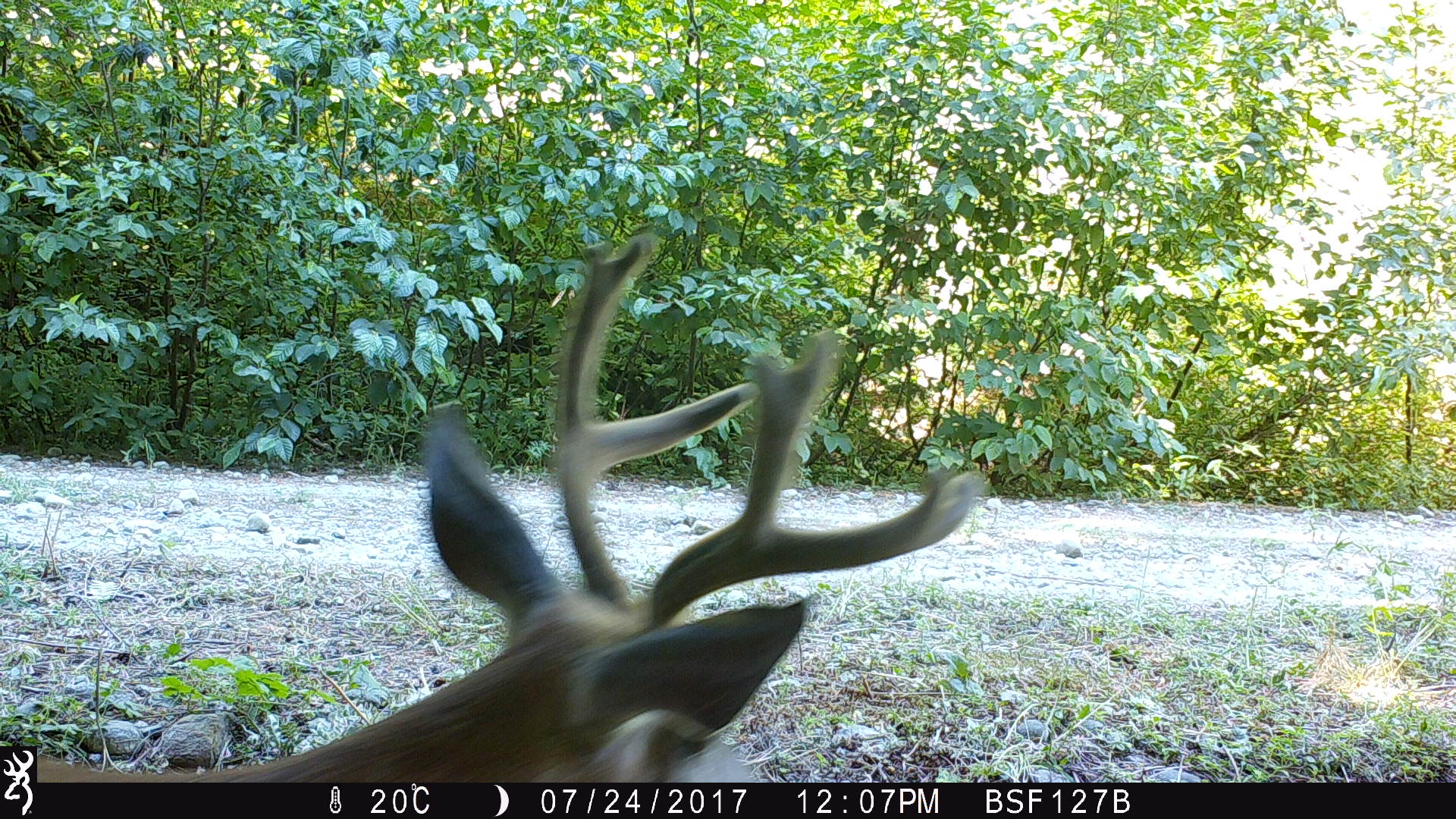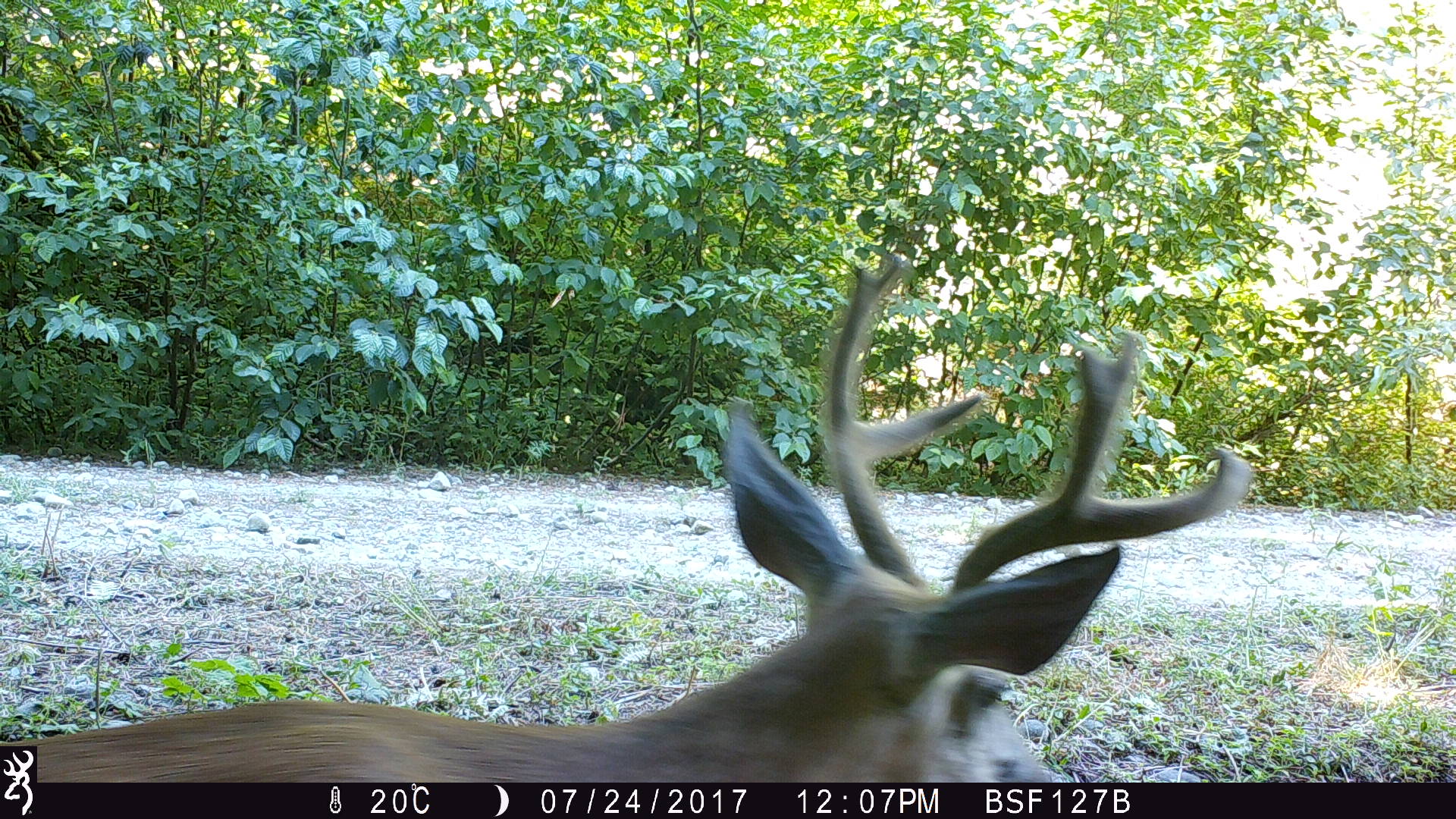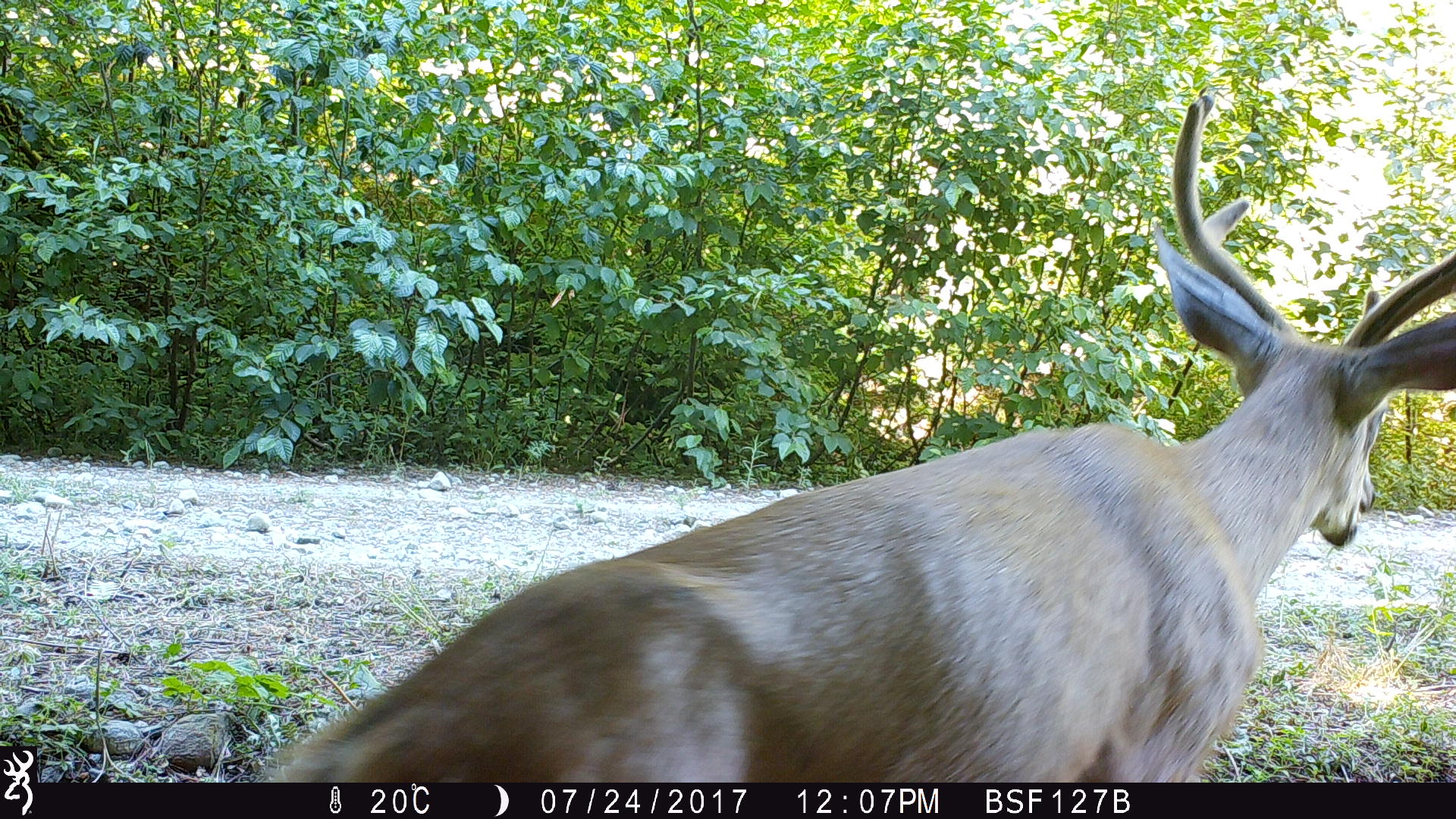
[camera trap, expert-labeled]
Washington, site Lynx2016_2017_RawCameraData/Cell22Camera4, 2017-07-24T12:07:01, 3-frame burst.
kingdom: Animalia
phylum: Chordata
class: Mammalia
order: Artiodactyla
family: Cervidae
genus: Odocoileus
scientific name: Odocoileus hemionus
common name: mule deer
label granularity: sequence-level